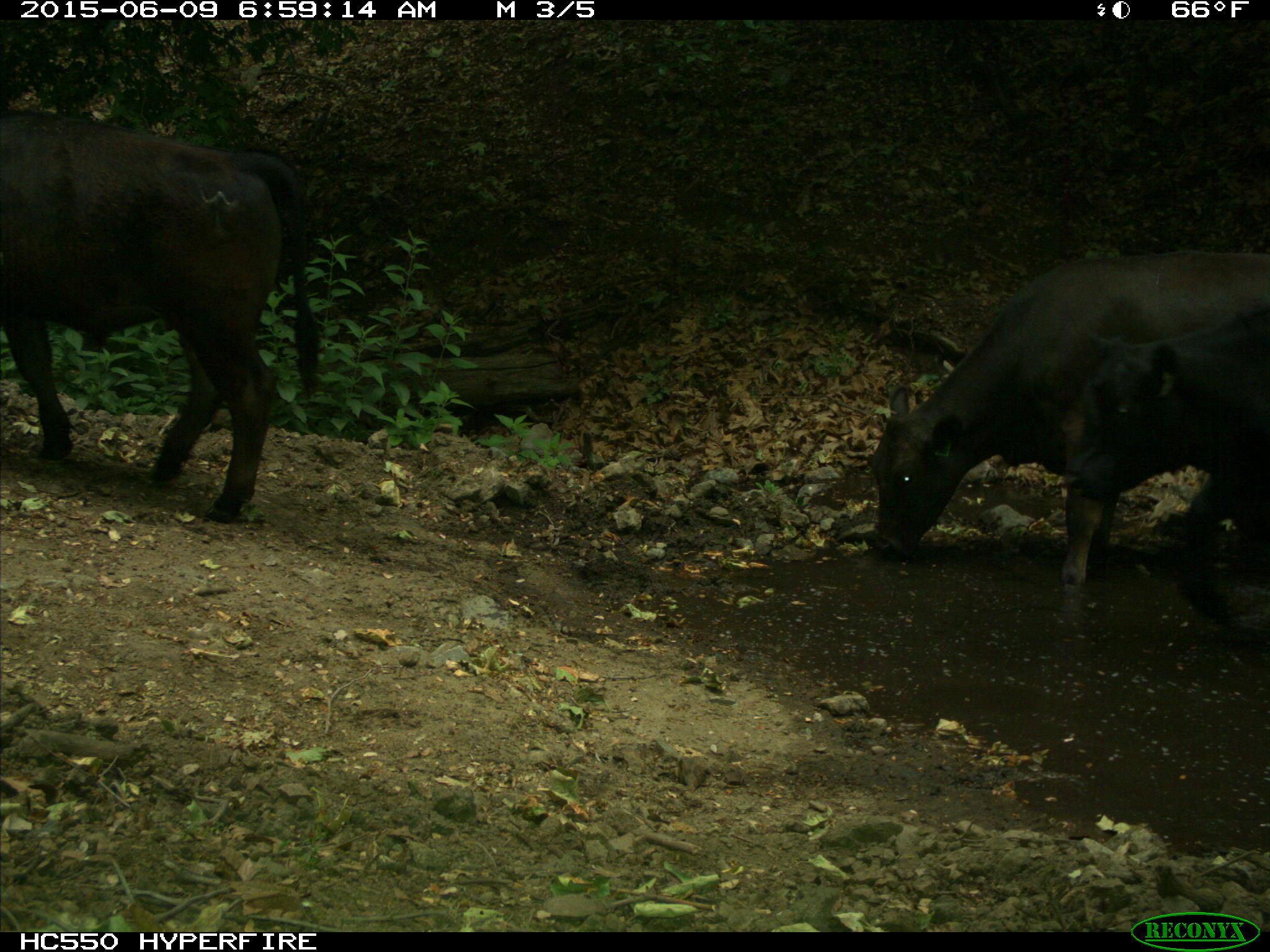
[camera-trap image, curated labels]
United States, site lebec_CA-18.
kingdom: Animalia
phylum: Chordata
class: Mammalia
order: Artiodactyla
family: Bovidae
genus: Bos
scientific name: Bos taurus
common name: domestic cow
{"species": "Bos taurus (domestic cow)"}